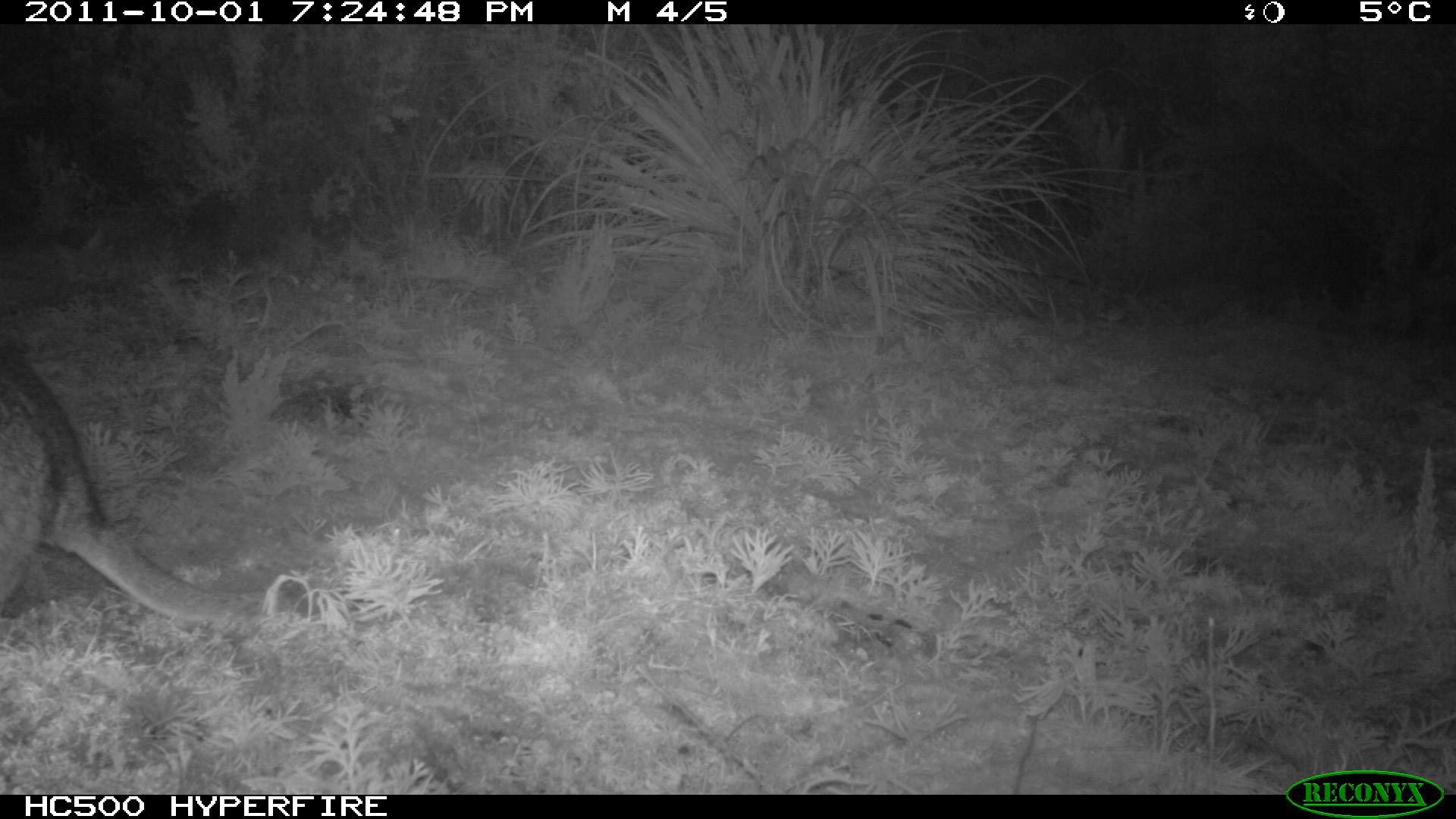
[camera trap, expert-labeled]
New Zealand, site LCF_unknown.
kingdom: Animalia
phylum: Chordata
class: Mammalia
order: Diprotodontia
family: Macropodidae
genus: Notamacropus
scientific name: Notamacropus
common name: wallaby